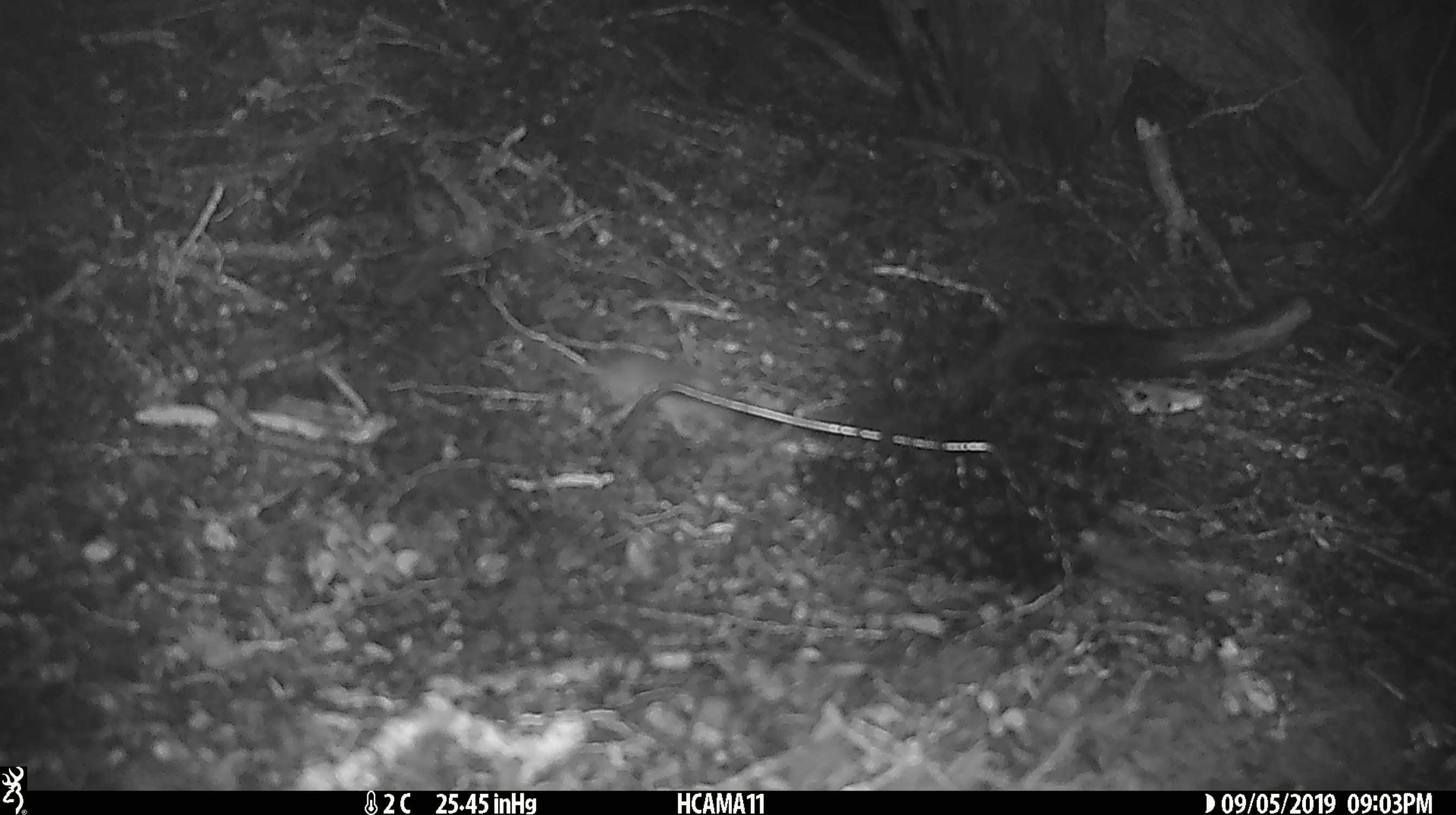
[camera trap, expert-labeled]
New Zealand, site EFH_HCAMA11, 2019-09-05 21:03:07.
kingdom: Animalia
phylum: Chordata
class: Mammalia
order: Rodentia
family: Muridae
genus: Mus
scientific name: Mus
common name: mouse